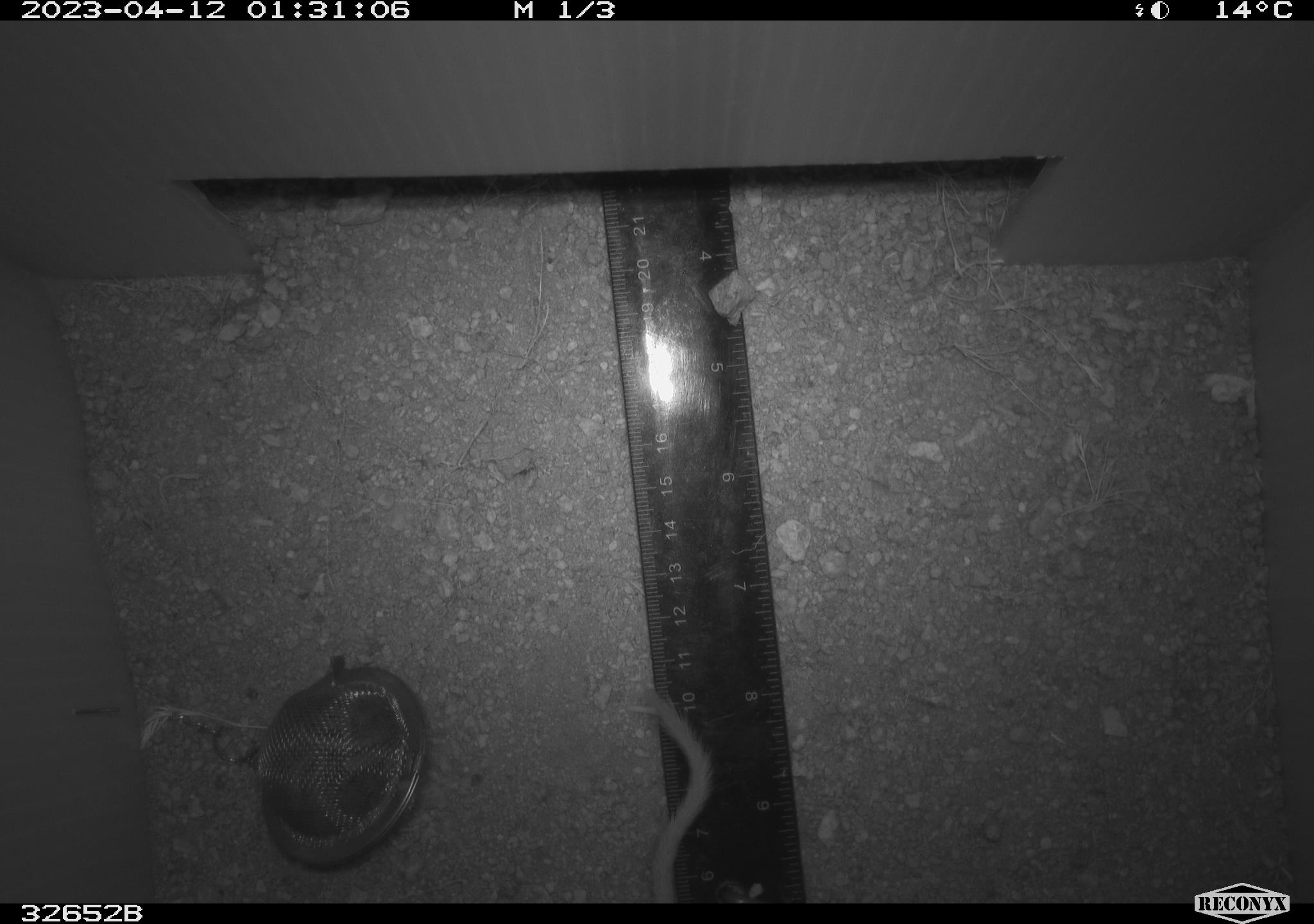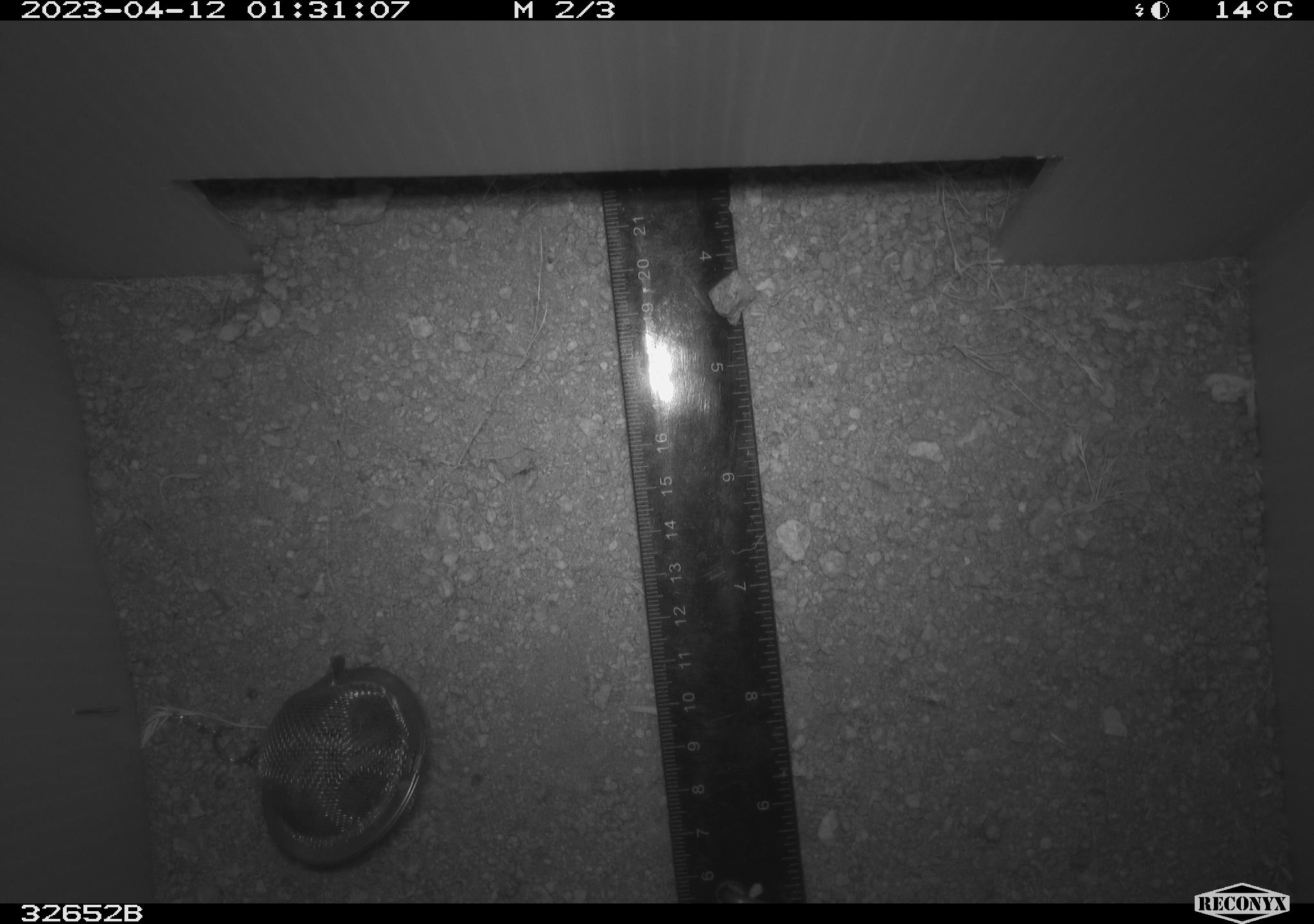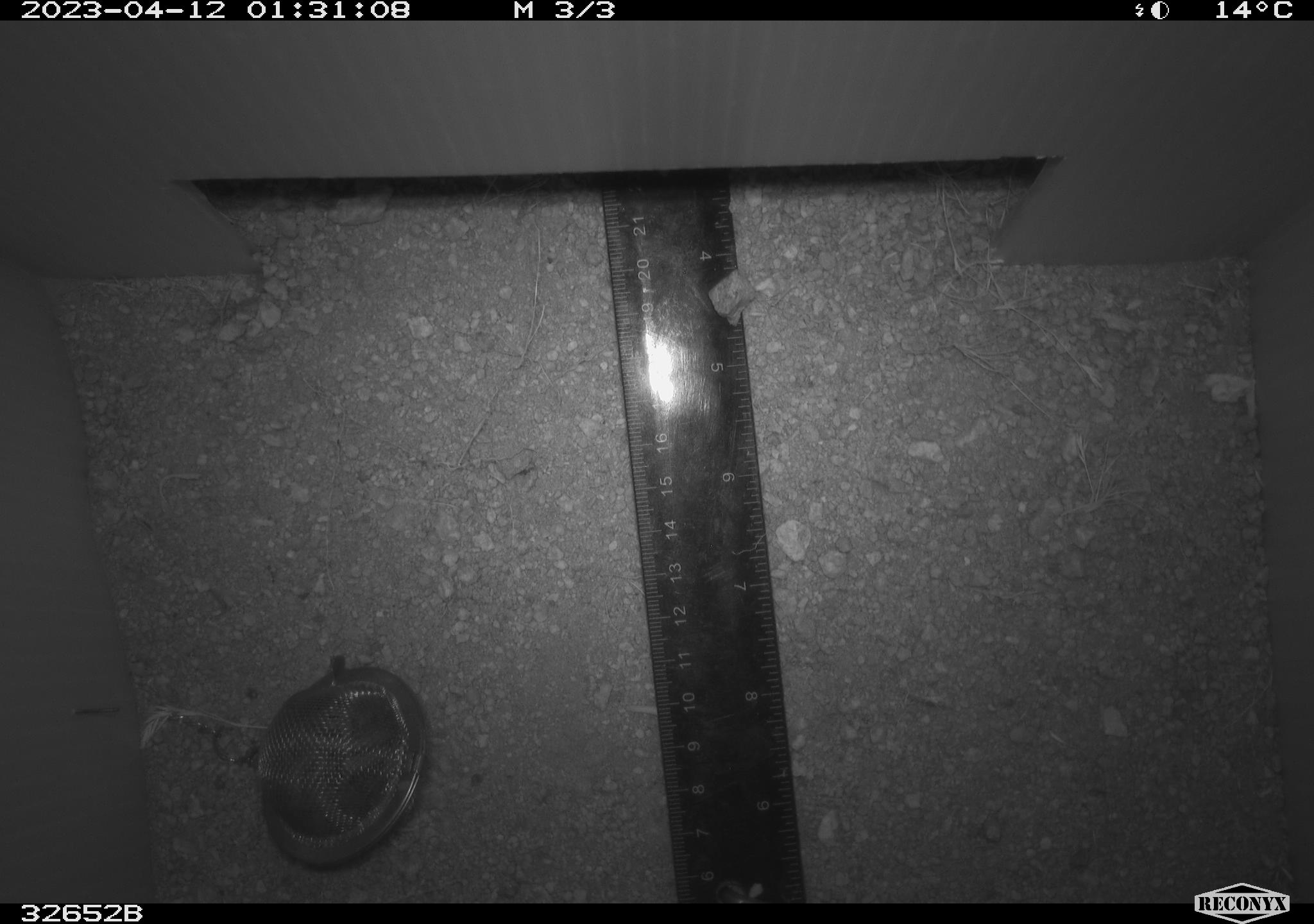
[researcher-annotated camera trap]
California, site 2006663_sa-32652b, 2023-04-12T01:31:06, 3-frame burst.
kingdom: Animalia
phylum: Chordata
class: Mammalia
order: Rodentia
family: Heteromyidae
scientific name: Heteromyidae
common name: kangaroo rats and pocket mice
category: heteromyidae family